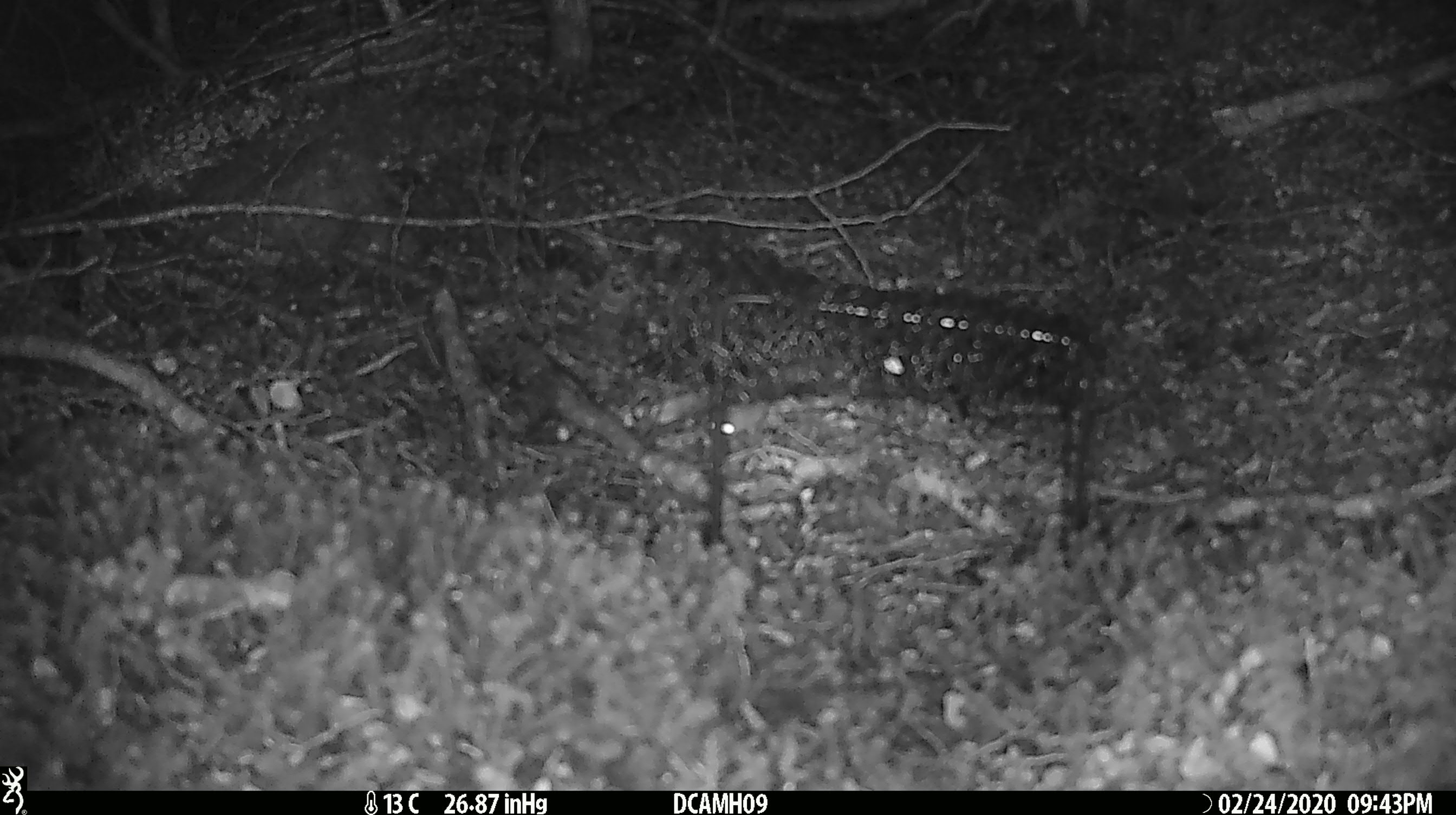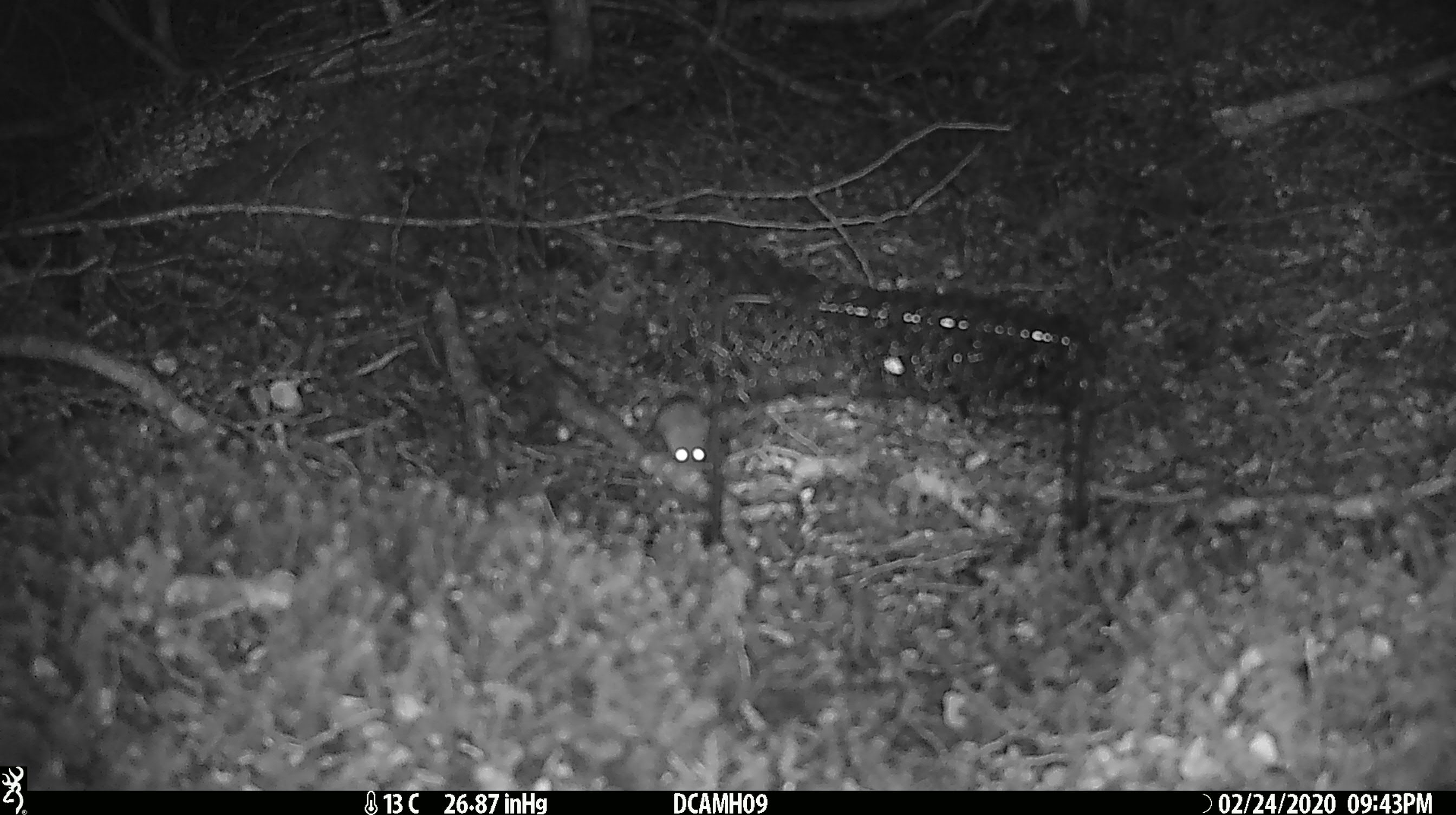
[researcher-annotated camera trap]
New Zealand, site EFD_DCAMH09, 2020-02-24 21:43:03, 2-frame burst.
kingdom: Animalia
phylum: Chordata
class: Mammalia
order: Rodentia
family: Muridae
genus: Mus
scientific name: Mus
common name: mouse